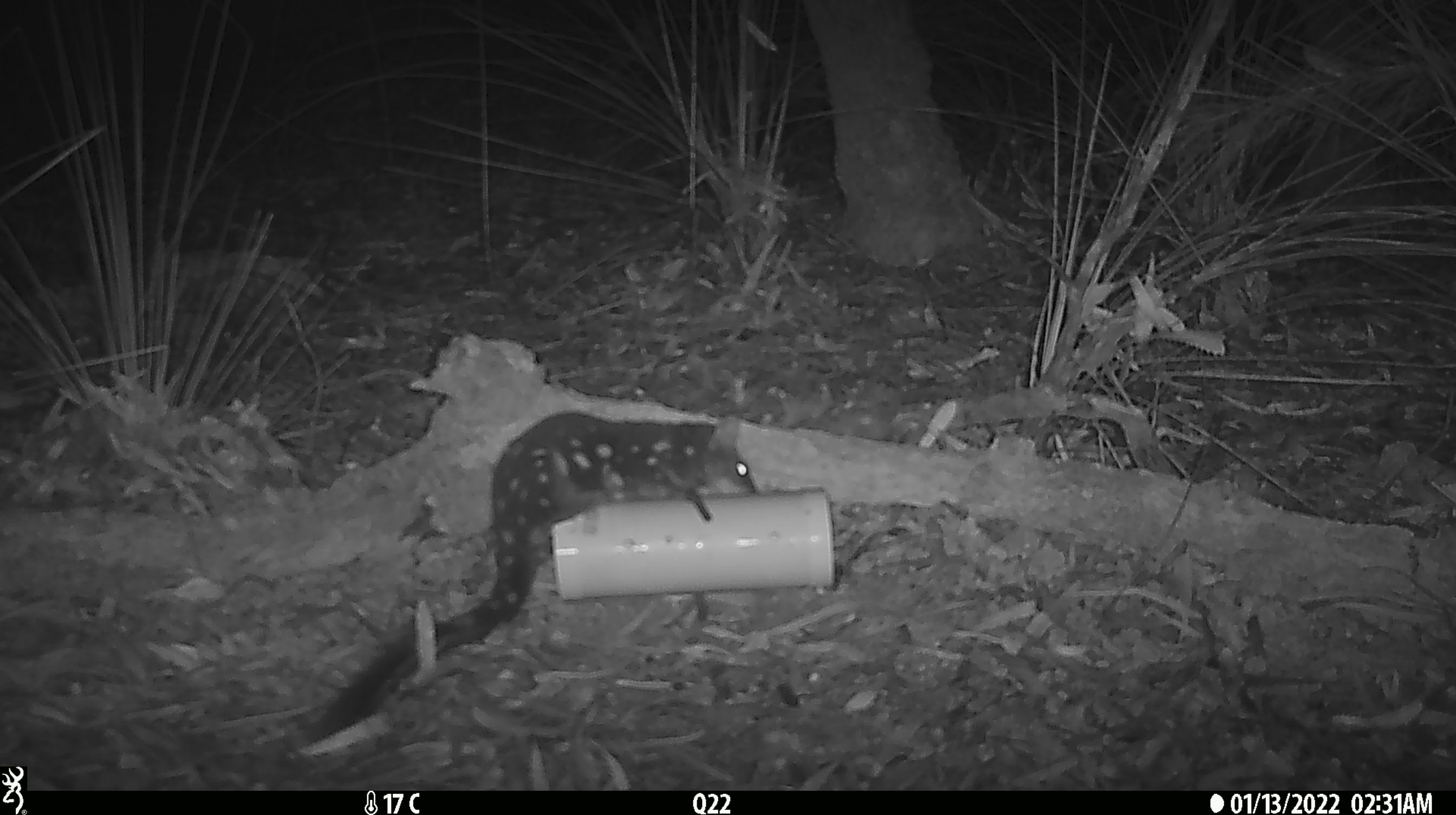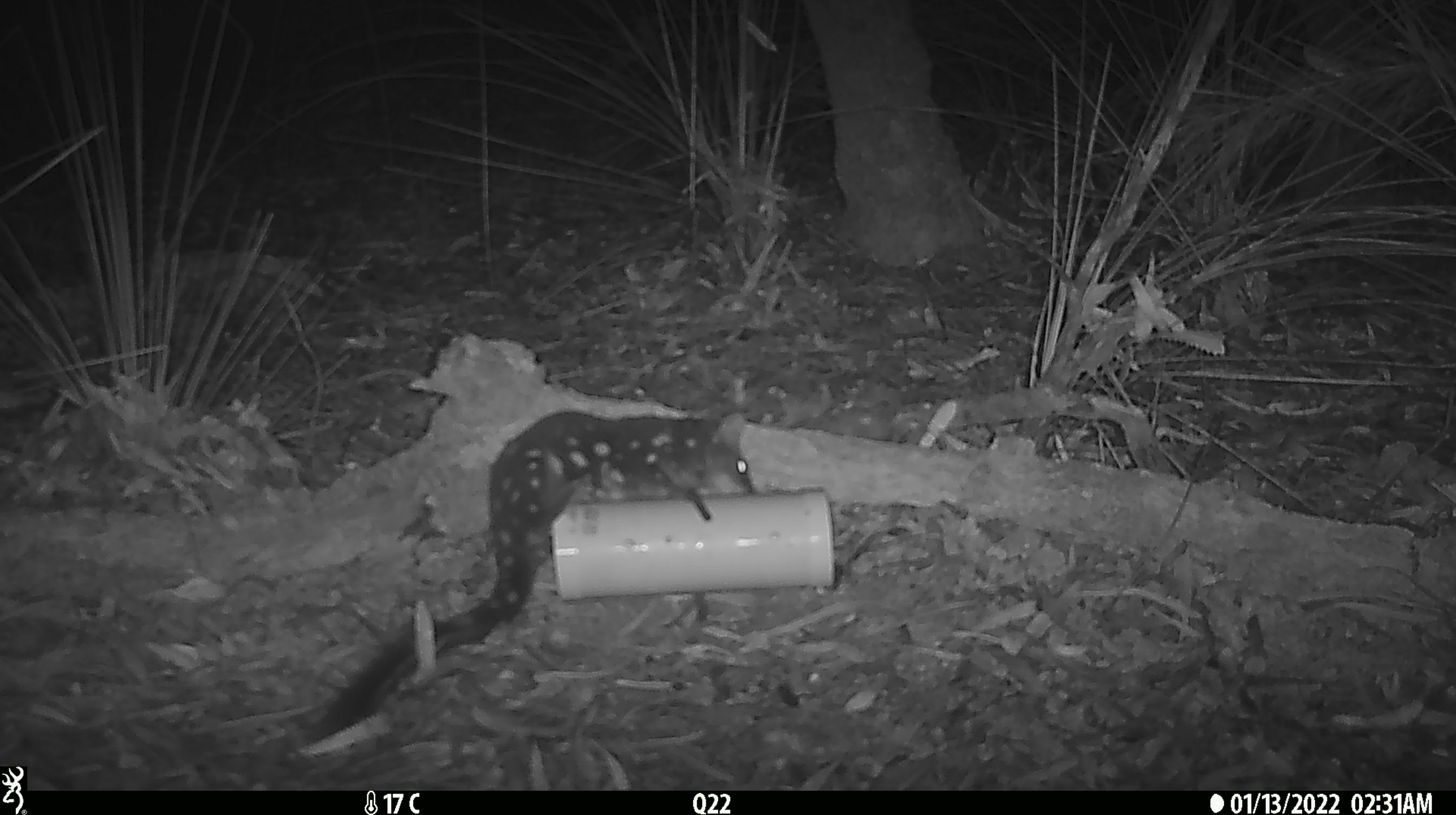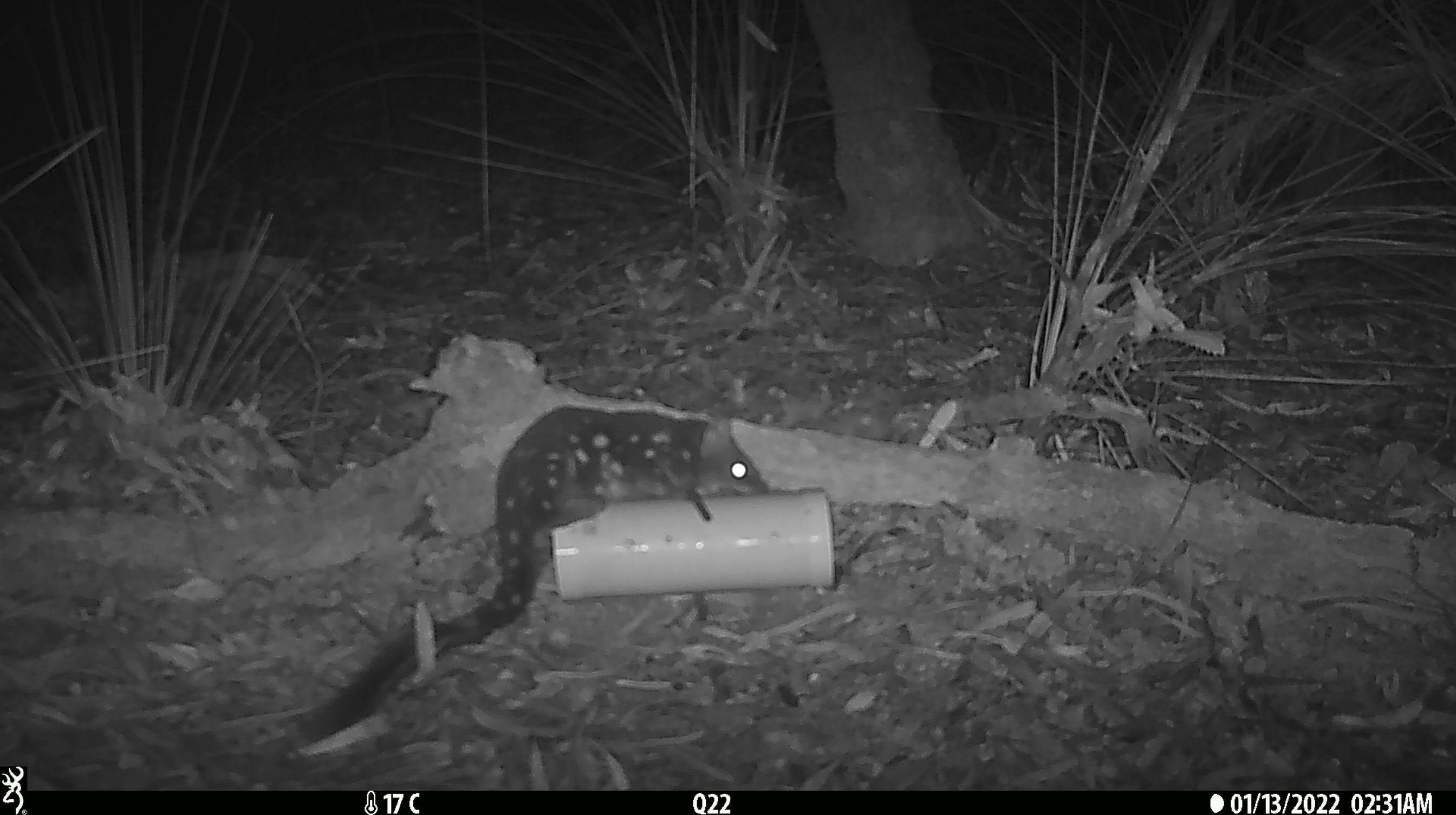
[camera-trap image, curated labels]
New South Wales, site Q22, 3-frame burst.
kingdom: Animalia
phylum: Chordata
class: Mammalia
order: Dasyuromorphia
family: Dasyuridae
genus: Dasyurus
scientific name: Dasyurus maculatus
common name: spotted-tailed quoll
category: quoll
Quoll (spotted-tailed quoll) (Dasyurus maculatus).